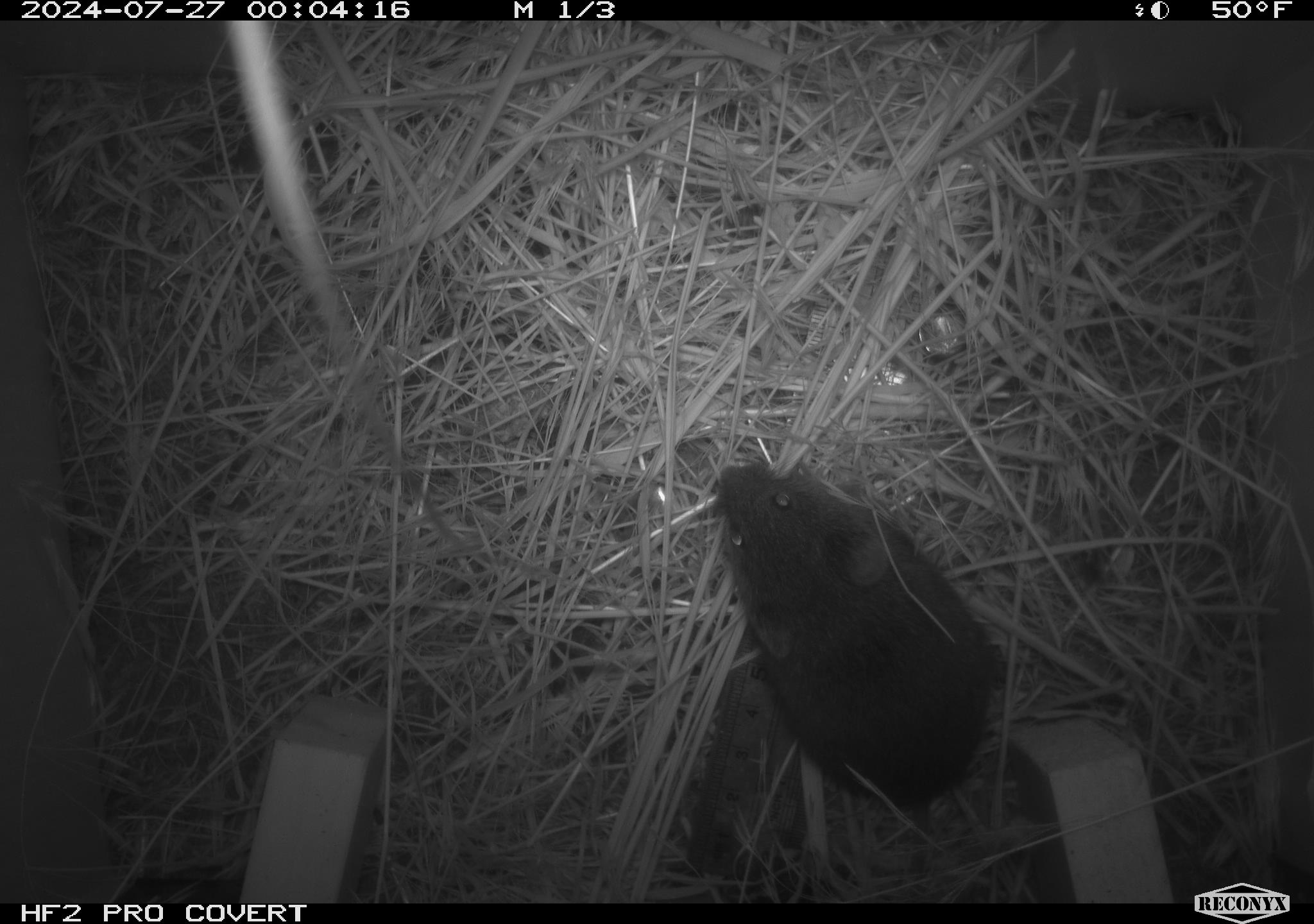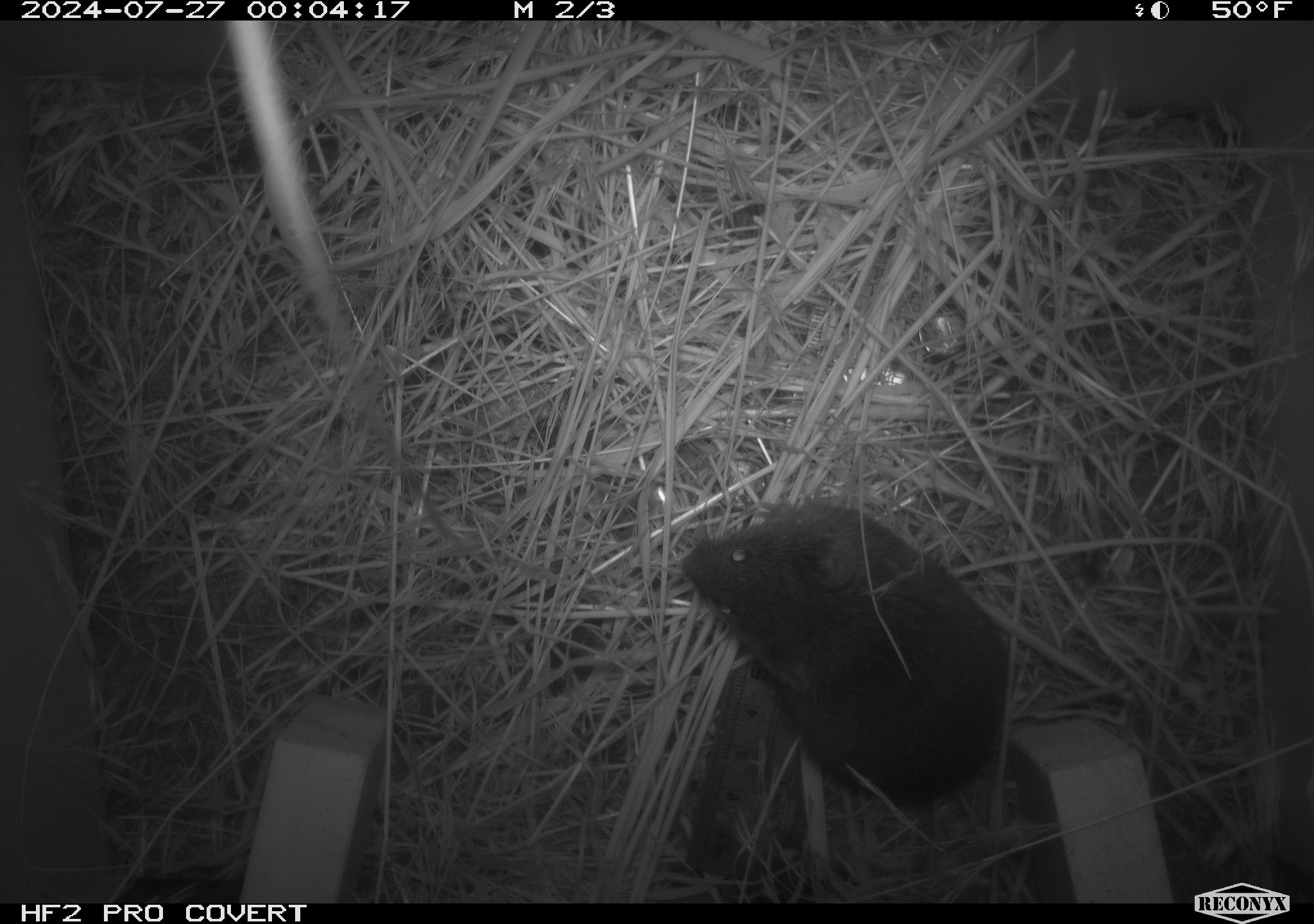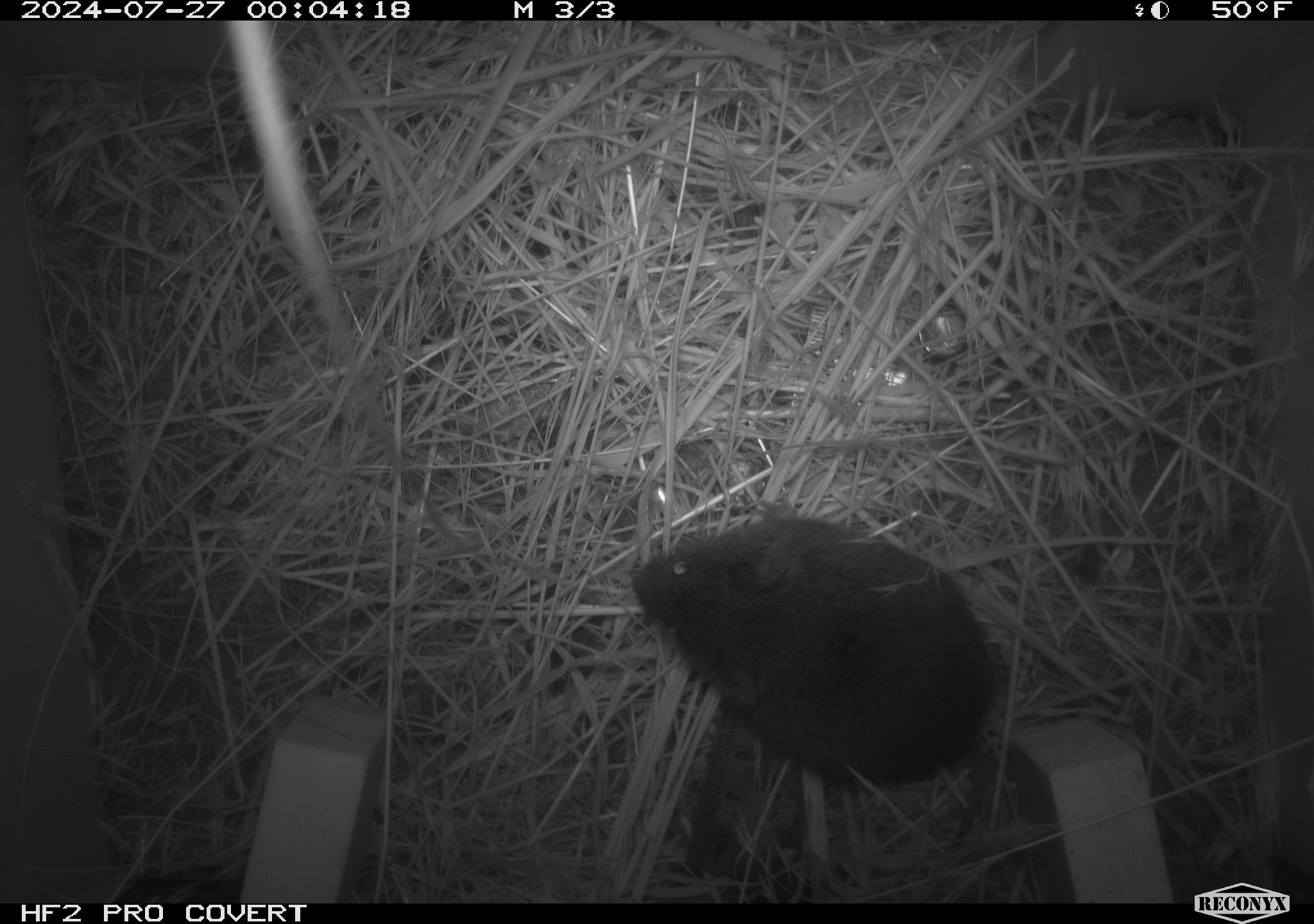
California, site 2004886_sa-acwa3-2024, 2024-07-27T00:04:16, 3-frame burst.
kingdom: Animalia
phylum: Chordata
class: Mammalia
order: Rodentia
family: Cricetidae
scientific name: Arvicolinae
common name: voles, lemmings, and muskrats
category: arvicolinae subfamily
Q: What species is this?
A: Arvicolinae subfamily (voles, lemmings, and muskrats) (Arvicolinae).